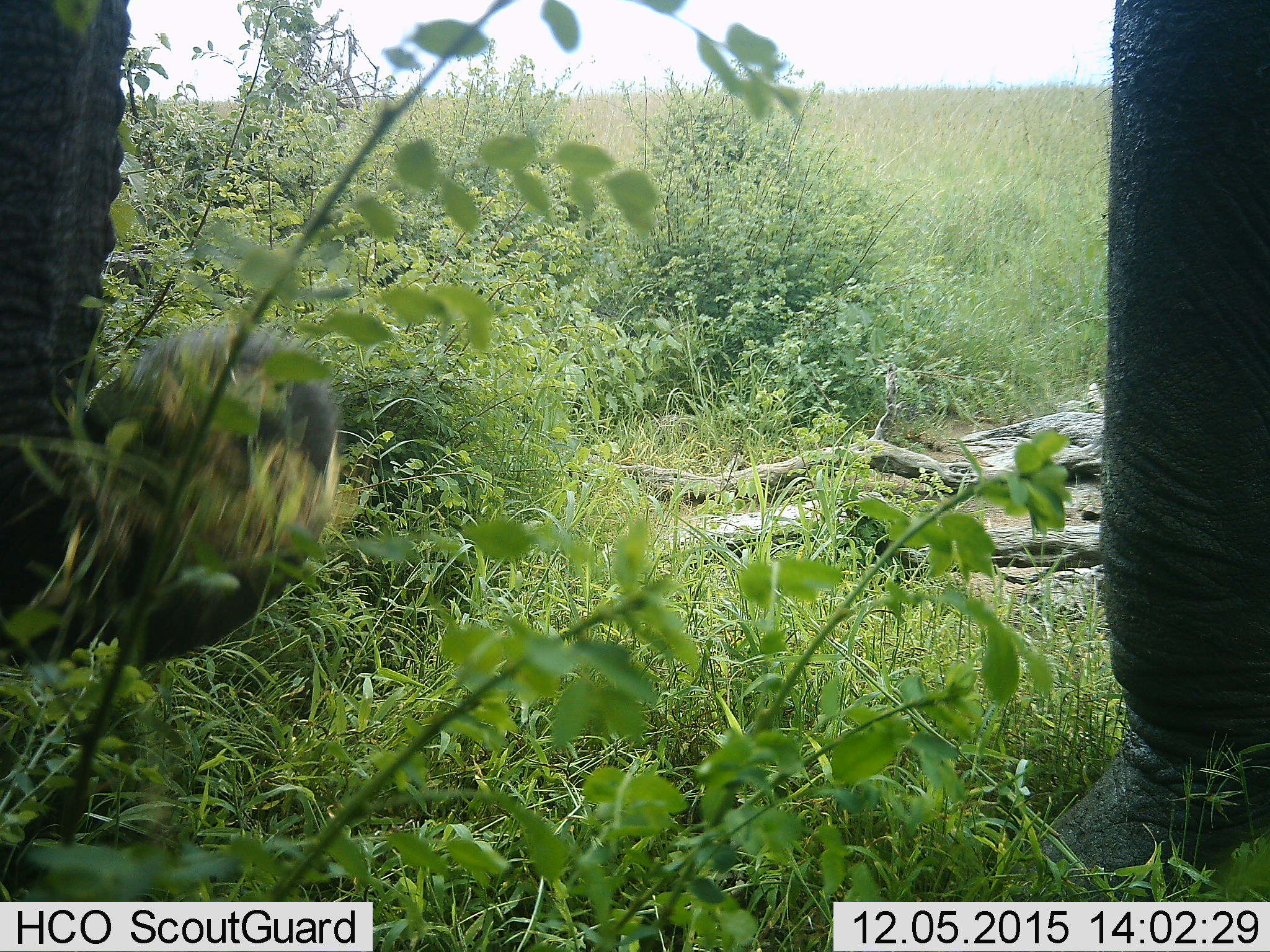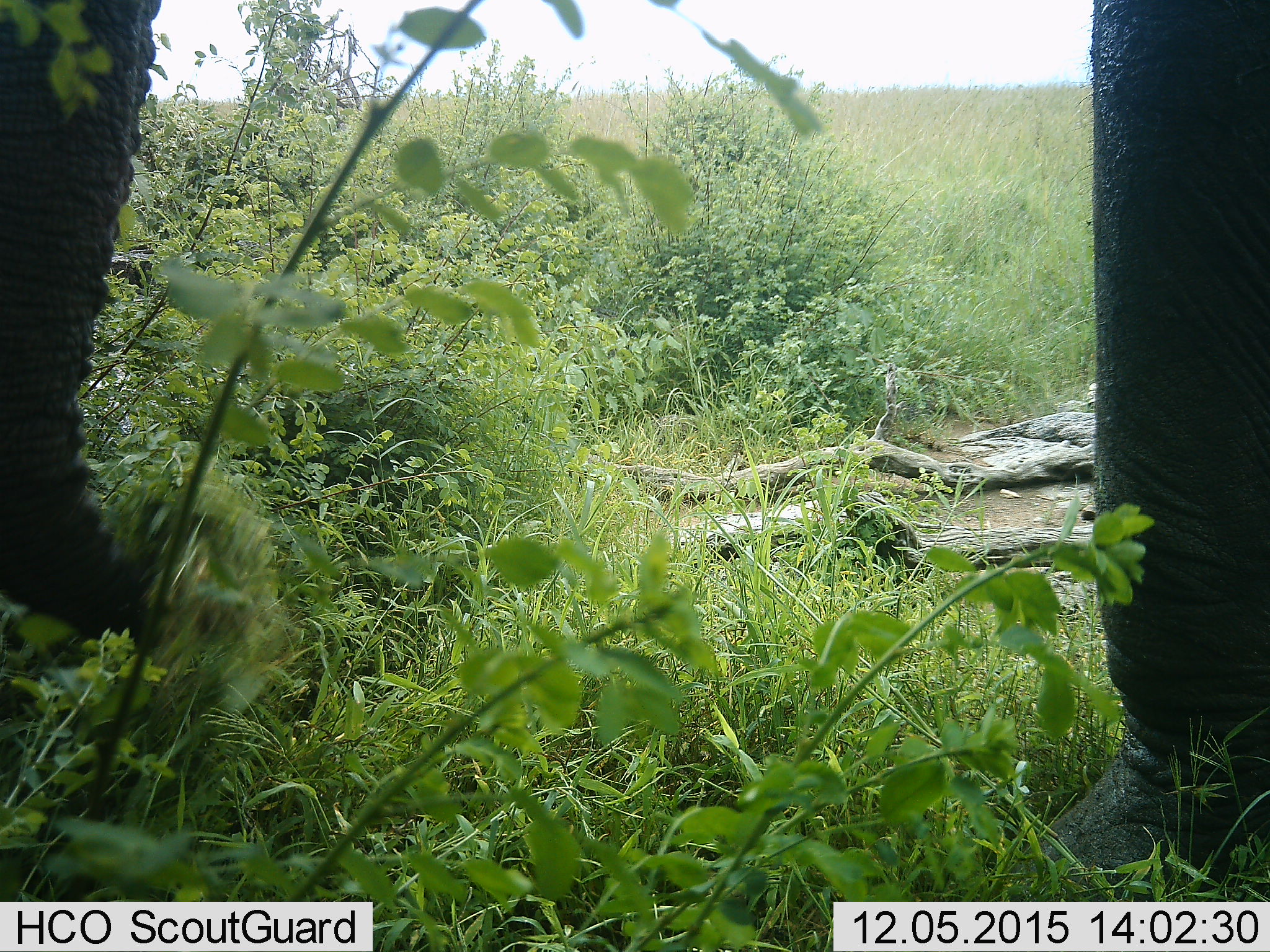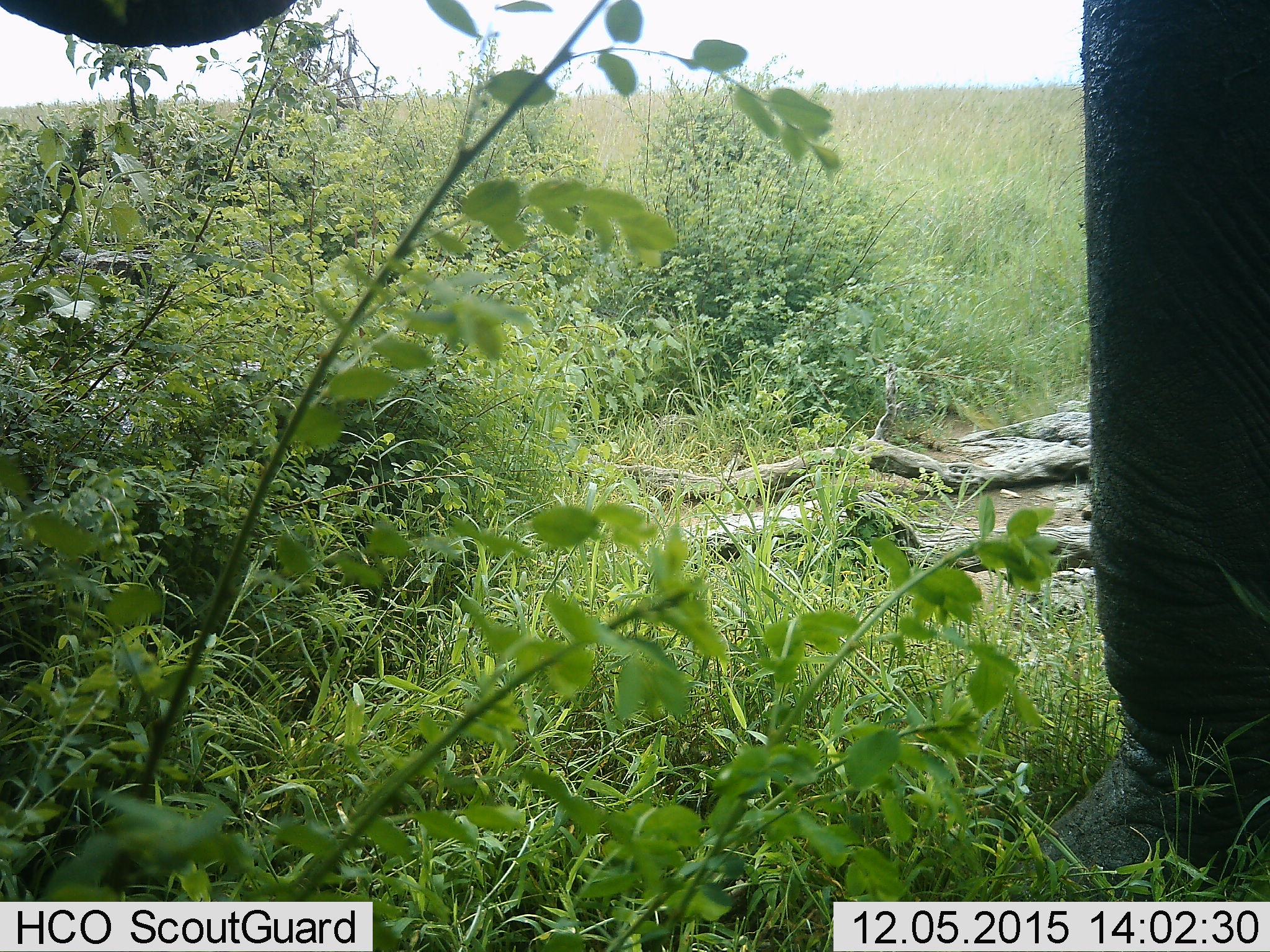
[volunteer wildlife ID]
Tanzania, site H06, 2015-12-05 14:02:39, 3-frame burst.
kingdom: Animalia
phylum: Chordata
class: Mammalia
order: Proboscidea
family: Elephantidae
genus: Loxodonta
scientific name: Loxodonta africana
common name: african bush elephant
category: elephant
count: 1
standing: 20%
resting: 0%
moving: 0%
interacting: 0%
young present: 0%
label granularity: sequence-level